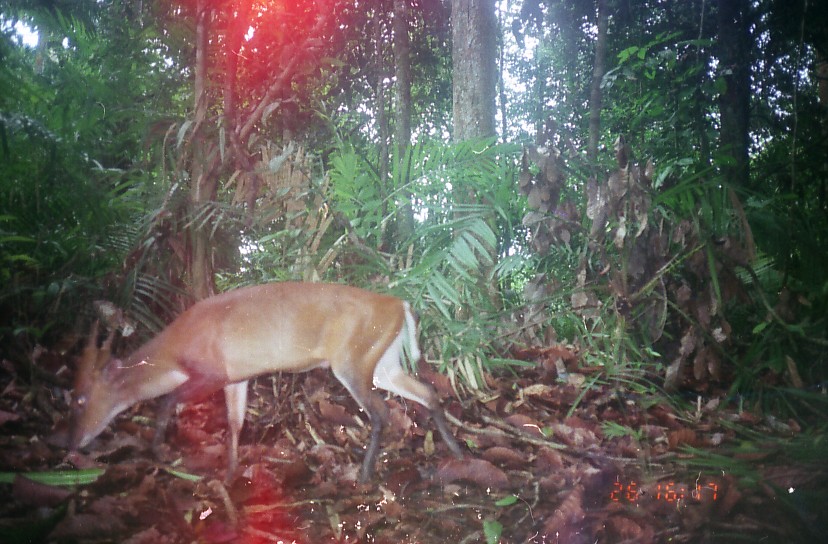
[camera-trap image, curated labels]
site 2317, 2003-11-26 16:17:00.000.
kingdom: Animalia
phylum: Chordata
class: Mammalia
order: Artiodactyla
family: Cervidae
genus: Muntiacus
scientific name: Muntiacus muntjak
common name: southern red muntjac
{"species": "Muntiacus muntjak (southern red muntjac)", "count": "1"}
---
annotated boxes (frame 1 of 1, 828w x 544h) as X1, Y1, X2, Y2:
muntiacus muntjak: 66, 280, 467, 487